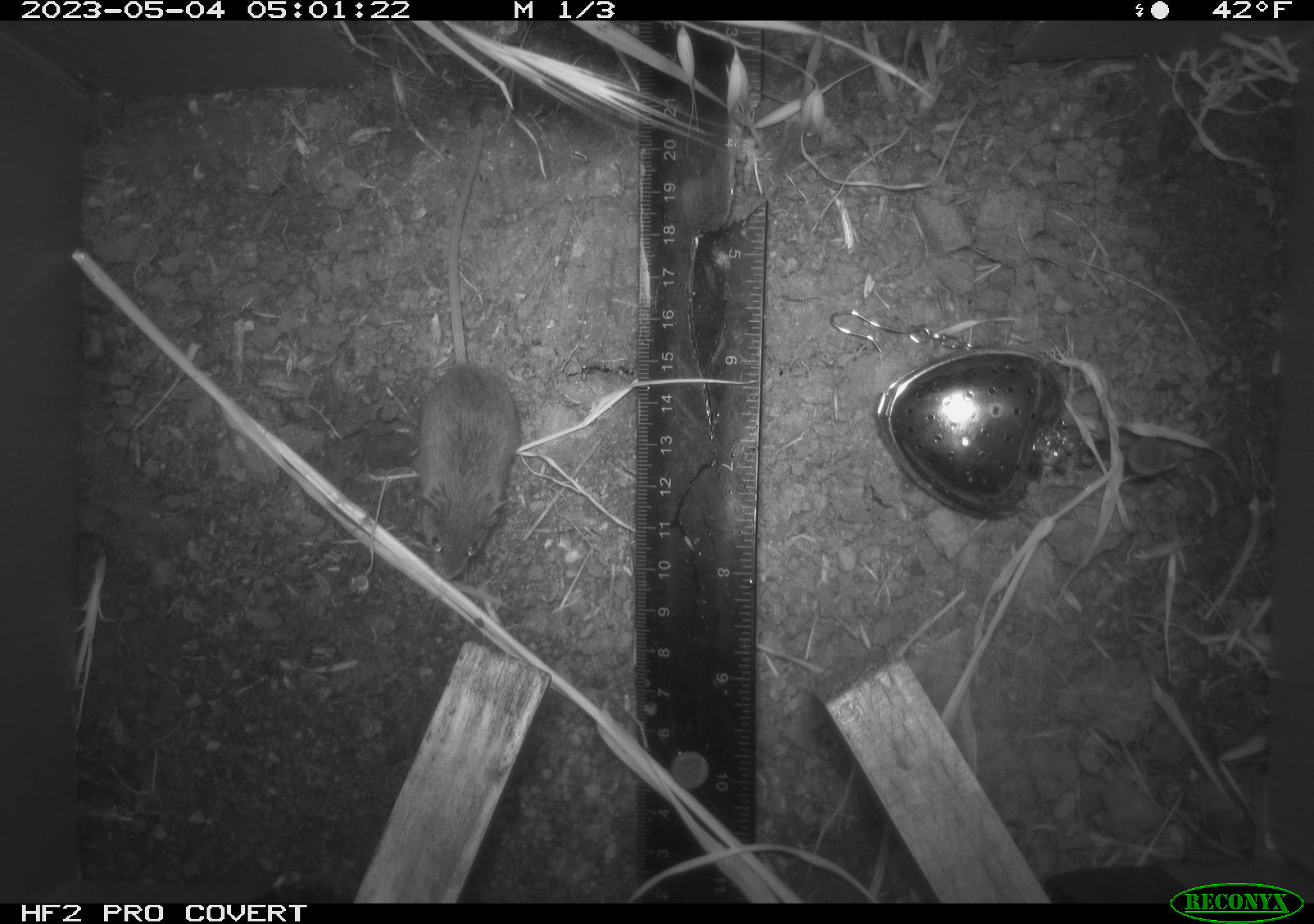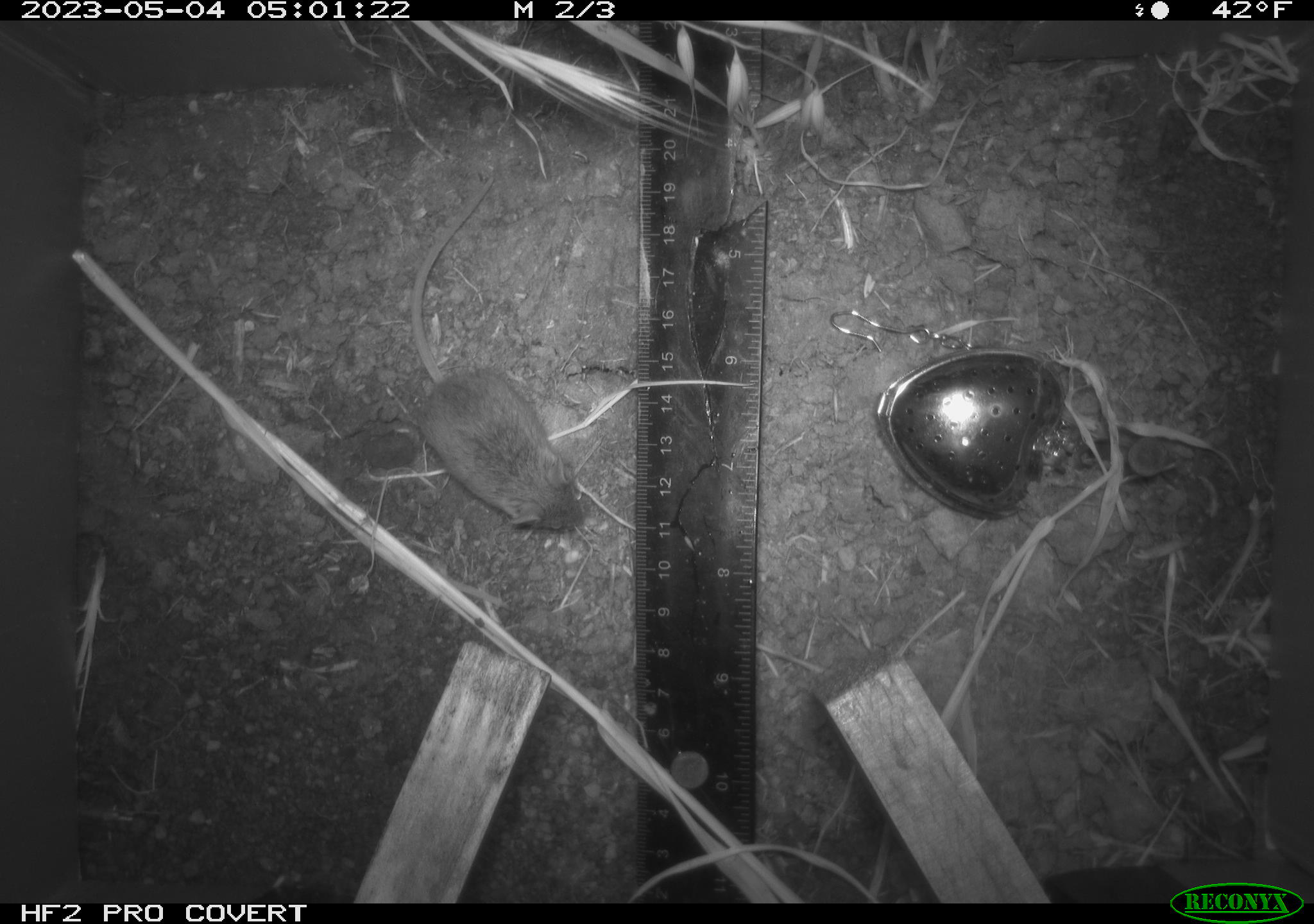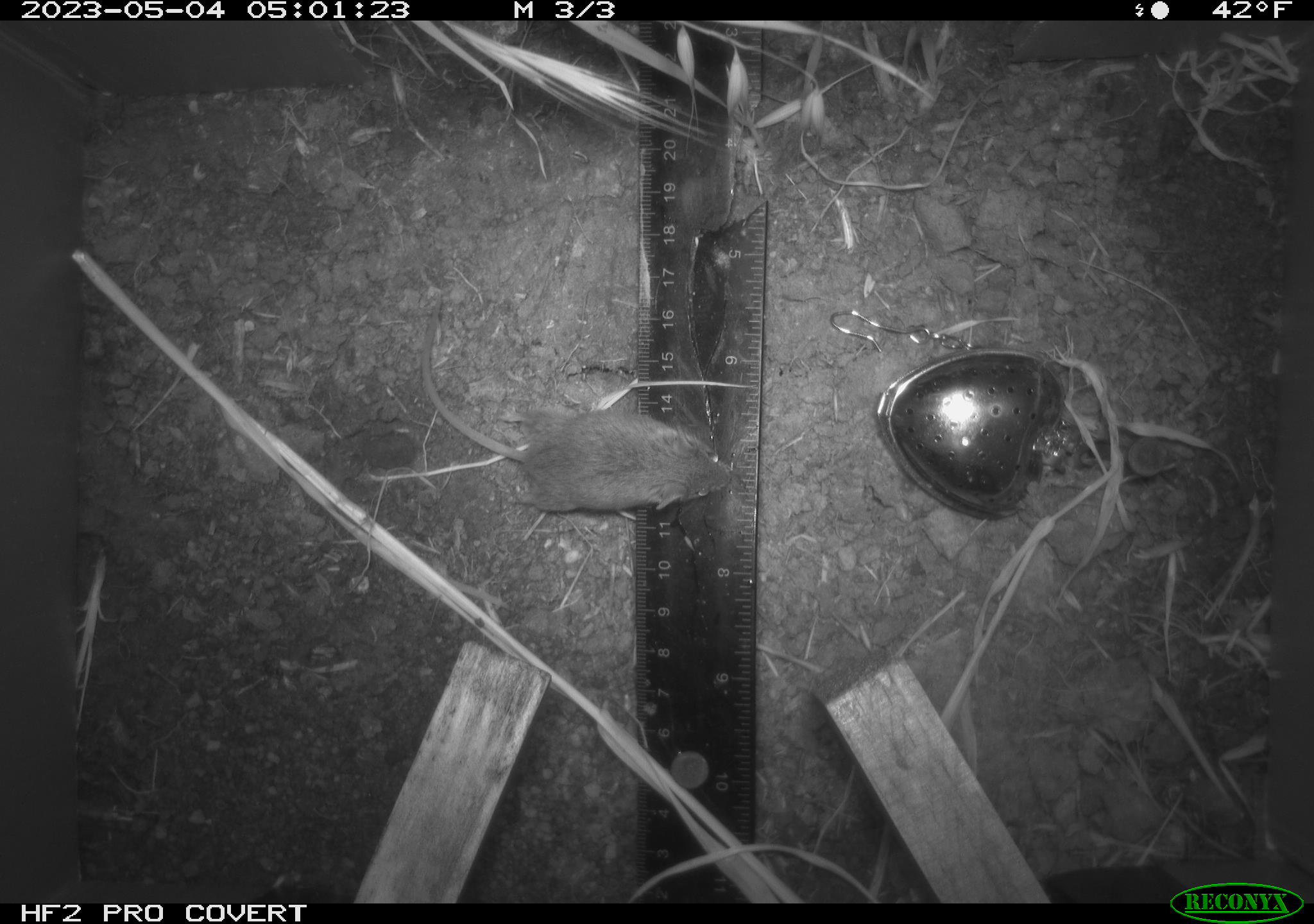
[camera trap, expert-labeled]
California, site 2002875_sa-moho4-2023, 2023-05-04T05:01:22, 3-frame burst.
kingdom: Animalia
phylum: Chordata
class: Mammalia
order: Rodentia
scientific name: Rodentia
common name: mouse species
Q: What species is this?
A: Mouse species (Rodentia).